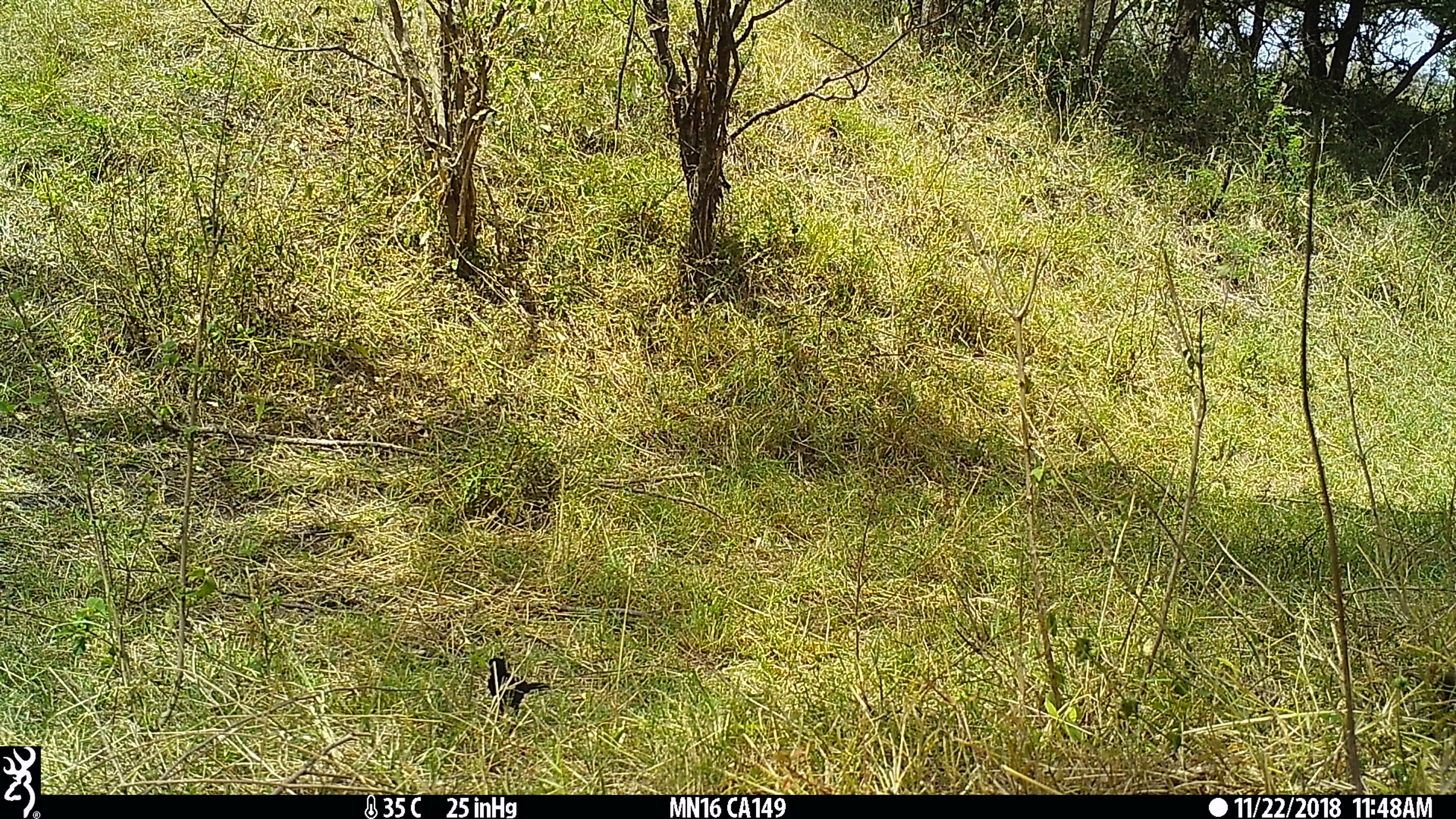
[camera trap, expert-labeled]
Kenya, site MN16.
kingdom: Animalia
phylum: Chordata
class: Aves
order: Passeriformes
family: Malaconotidae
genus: Laniarius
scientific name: Laniarius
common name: boubou